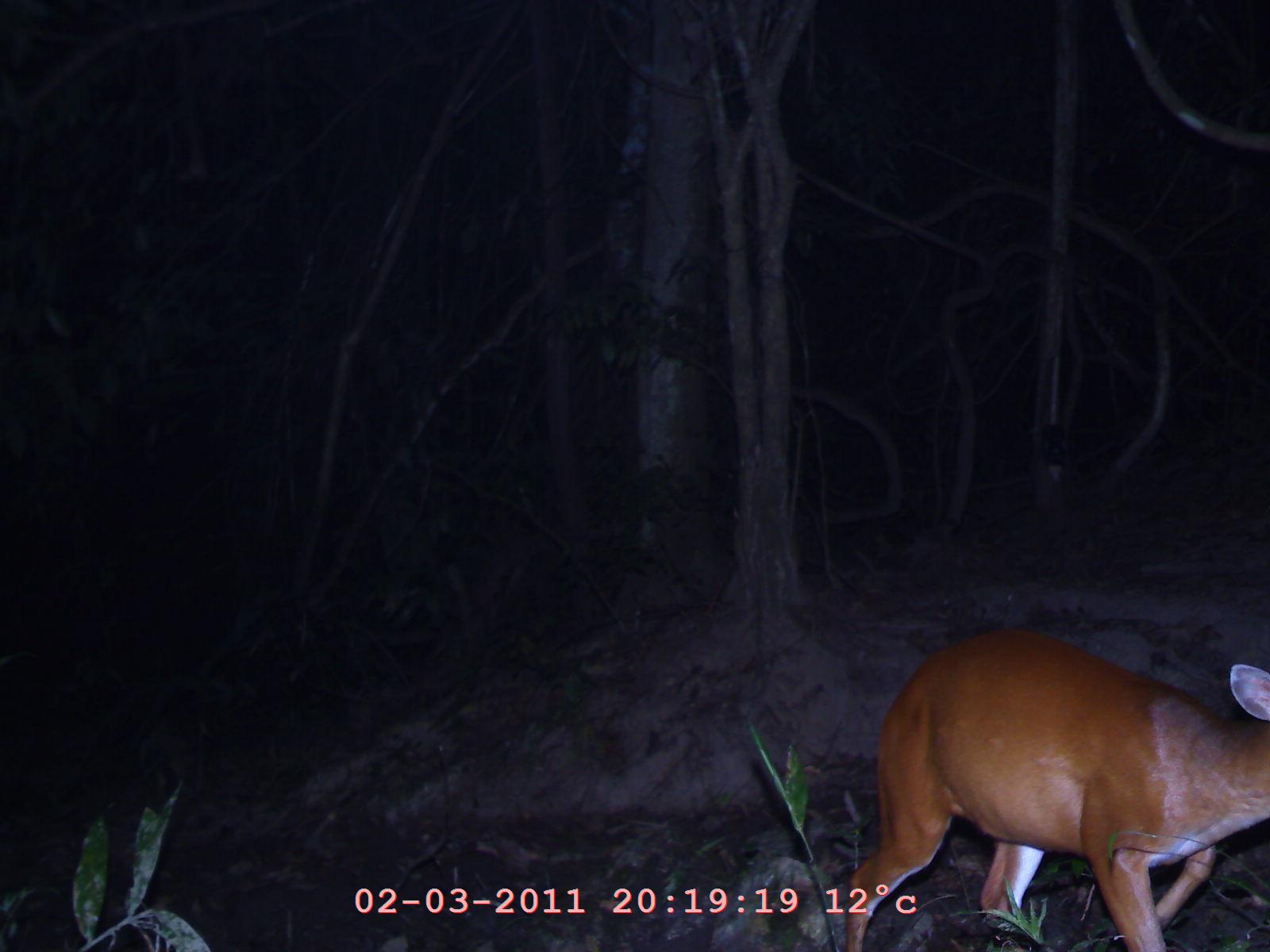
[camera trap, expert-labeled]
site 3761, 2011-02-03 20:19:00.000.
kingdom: Animalia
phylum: Chordata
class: Mammalia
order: Artiodactyla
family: Cervidae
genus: Muntiacus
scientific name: Muntiacus muntjak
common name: southern red muntjac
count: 1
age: adult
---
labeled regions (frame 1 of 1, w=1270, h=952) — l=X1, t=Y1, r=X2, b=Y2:
muntiacus muntjak: l=841, t=623, r=1270, b=952